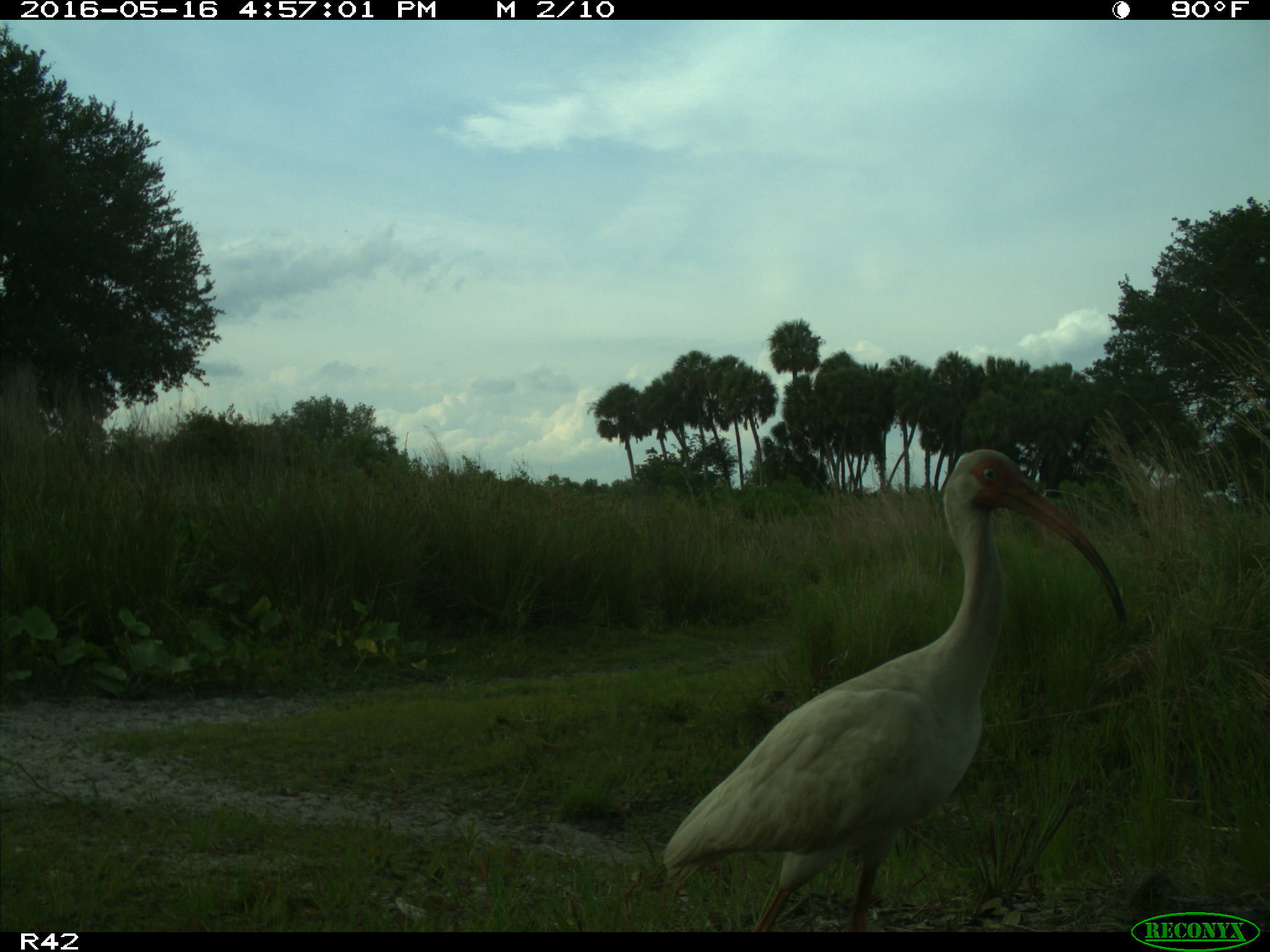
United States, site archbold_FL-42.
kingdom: Animalia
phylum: Chordata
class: Aves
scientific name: Aves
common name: birds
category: unidentified bird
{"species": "unidentified bird (birds) (Aves)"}